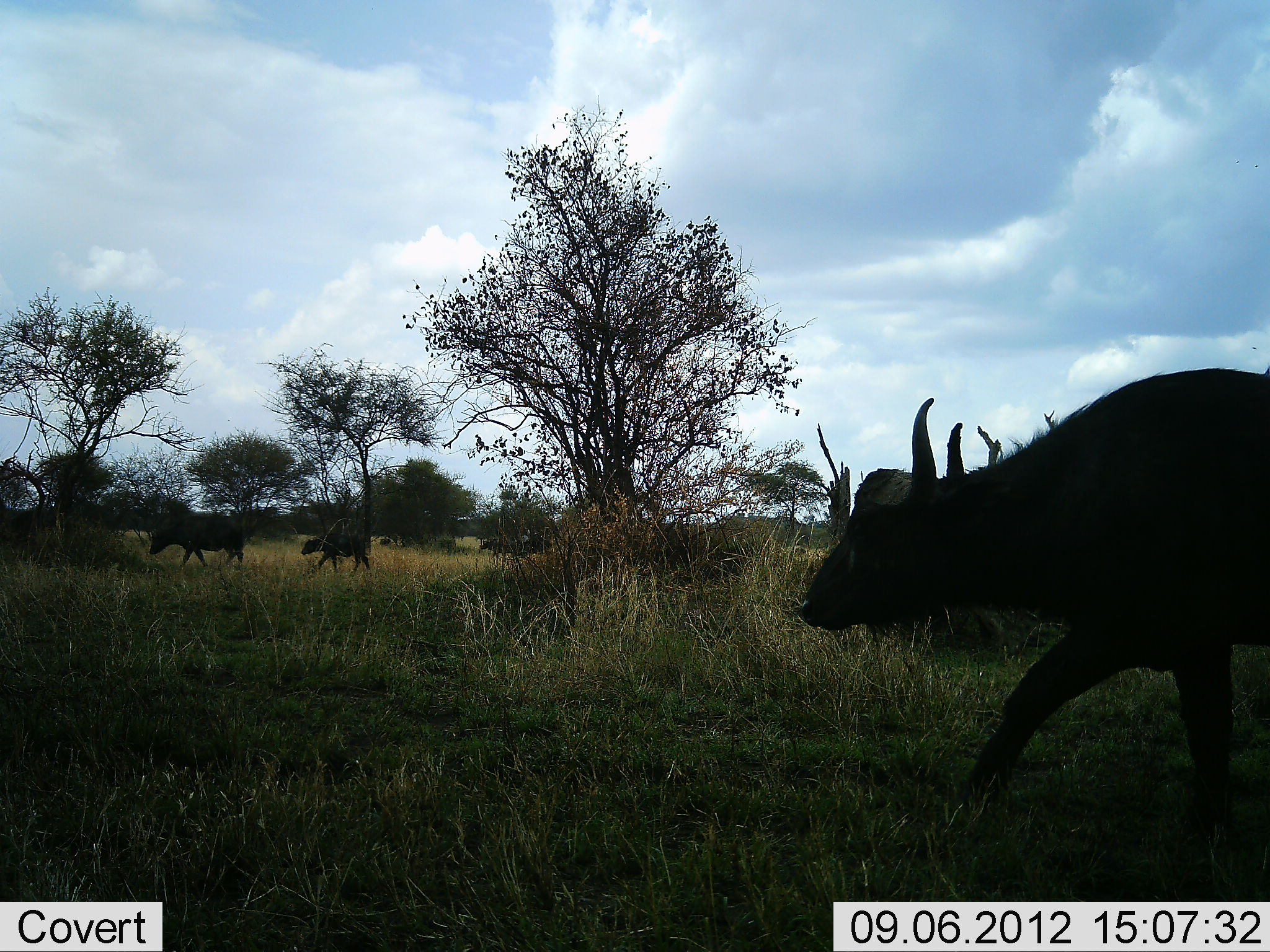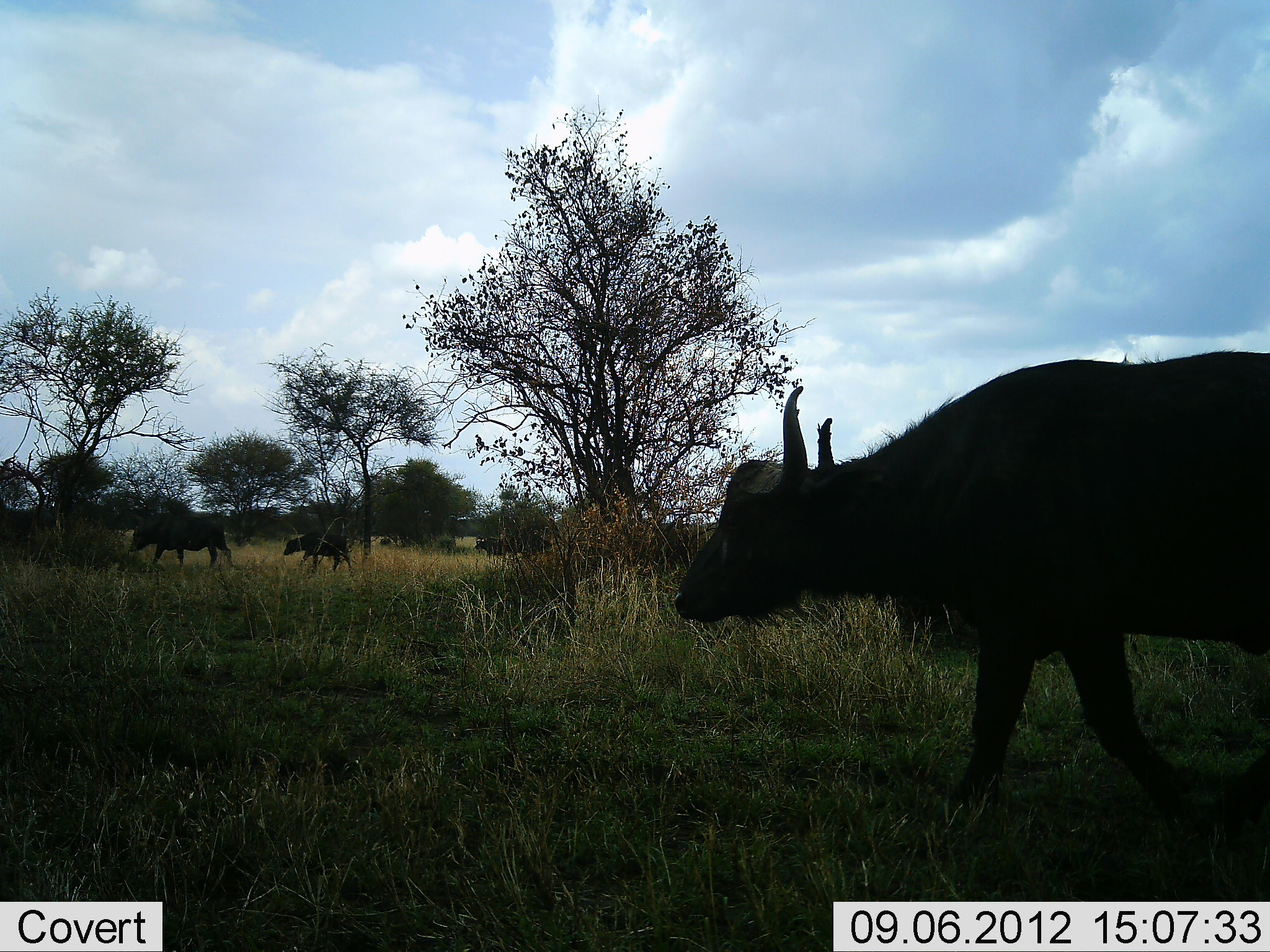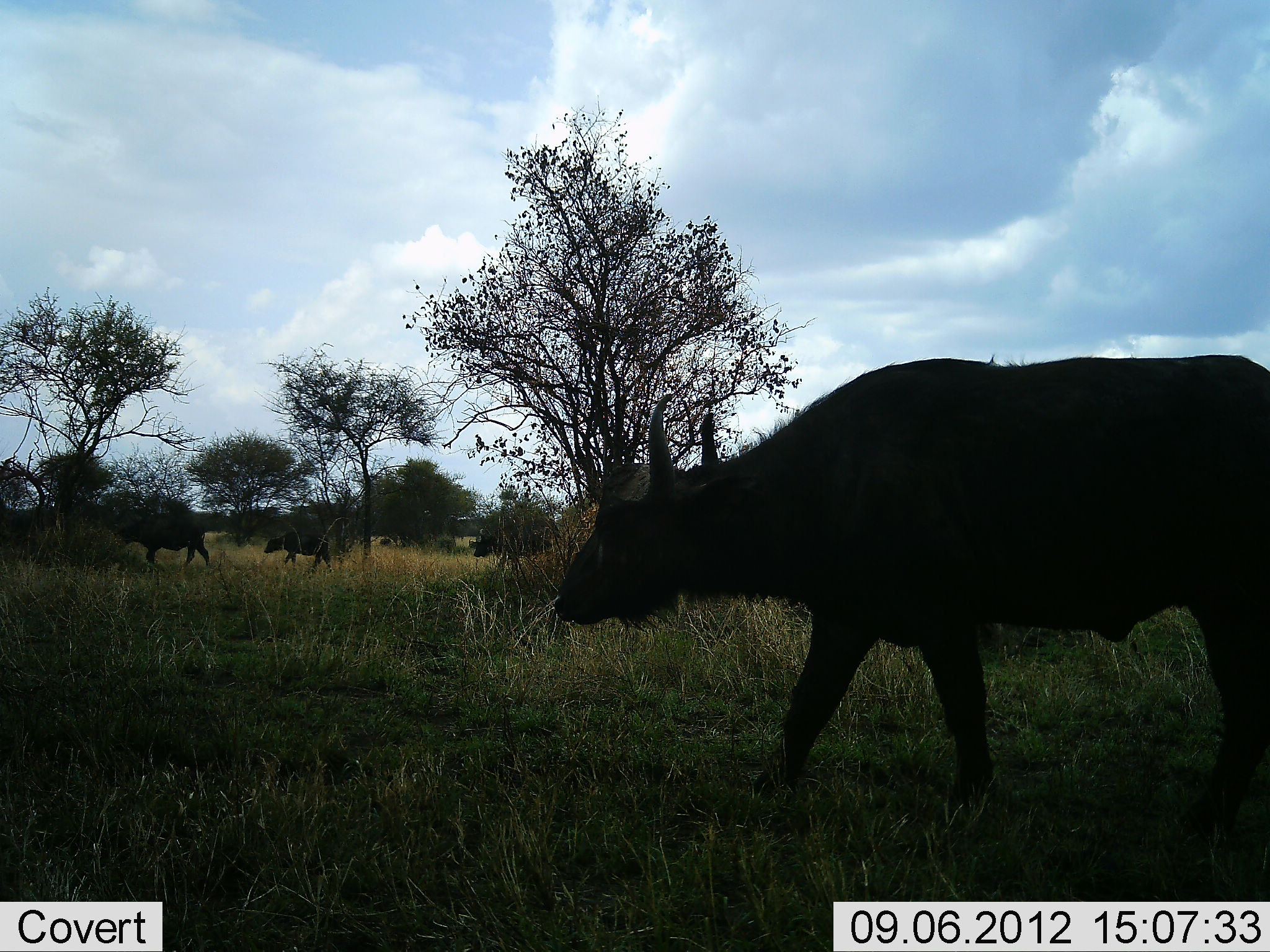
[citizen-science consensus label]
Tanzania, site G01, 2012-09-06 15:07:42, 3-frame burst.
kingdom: Animalia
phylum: Chordata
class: Mammalia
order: Artiodactyla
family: Bovidae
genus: Syncerus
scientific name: Syncerus caffer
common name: cape buffalo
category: buffalo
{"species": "buffalo (cape buffalo) (Syncerus caffer)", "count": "5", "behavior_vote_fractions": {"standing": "10%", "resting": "0%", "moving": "90%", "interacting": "0%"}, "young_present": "40%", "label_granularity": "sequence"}